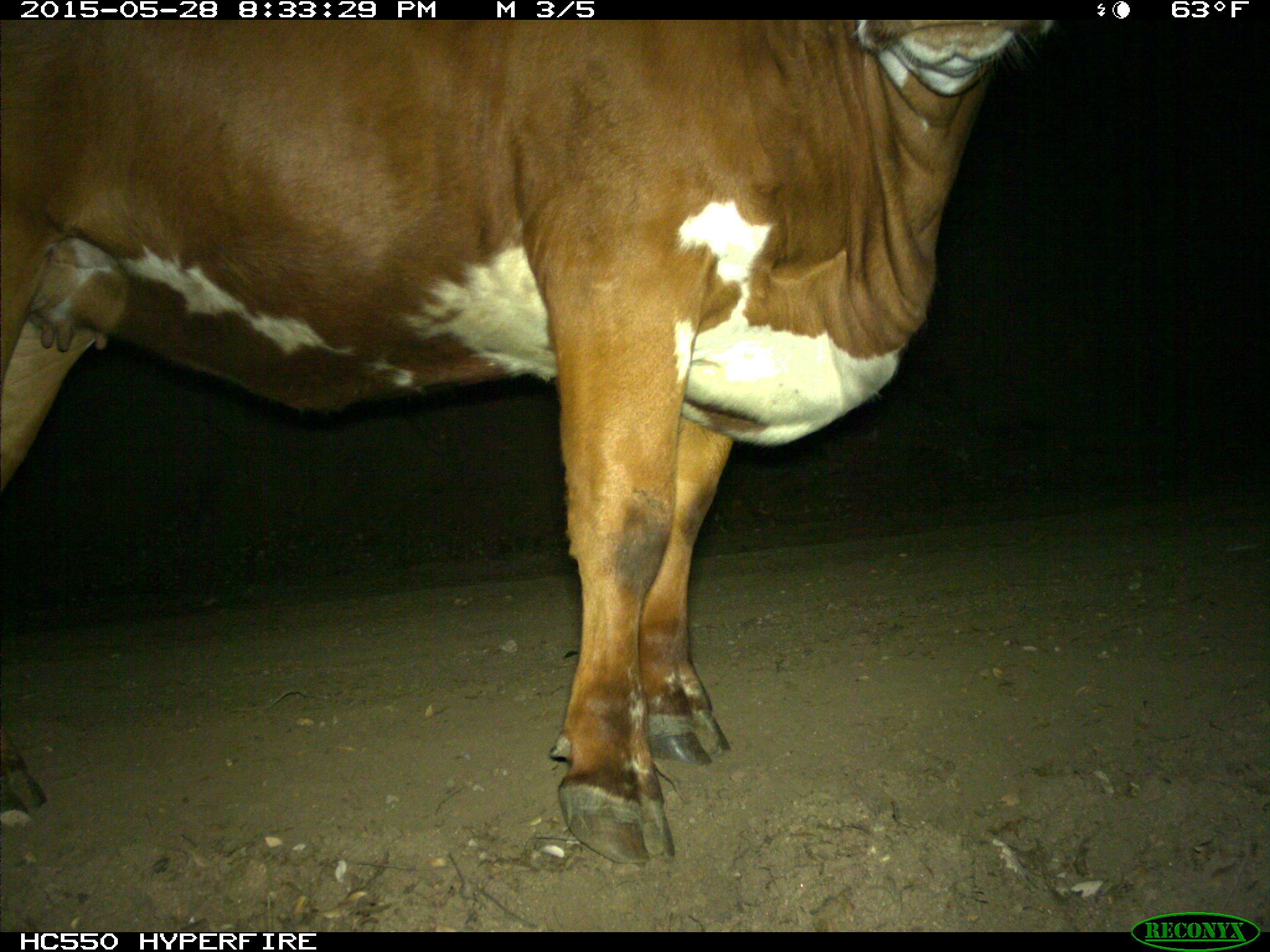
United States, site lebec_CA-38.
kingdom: Animalia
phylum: Chordata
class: Mammalia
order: Artiodactyla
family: Bovidae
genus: Bos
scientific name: Bos taurus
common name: domestic cow